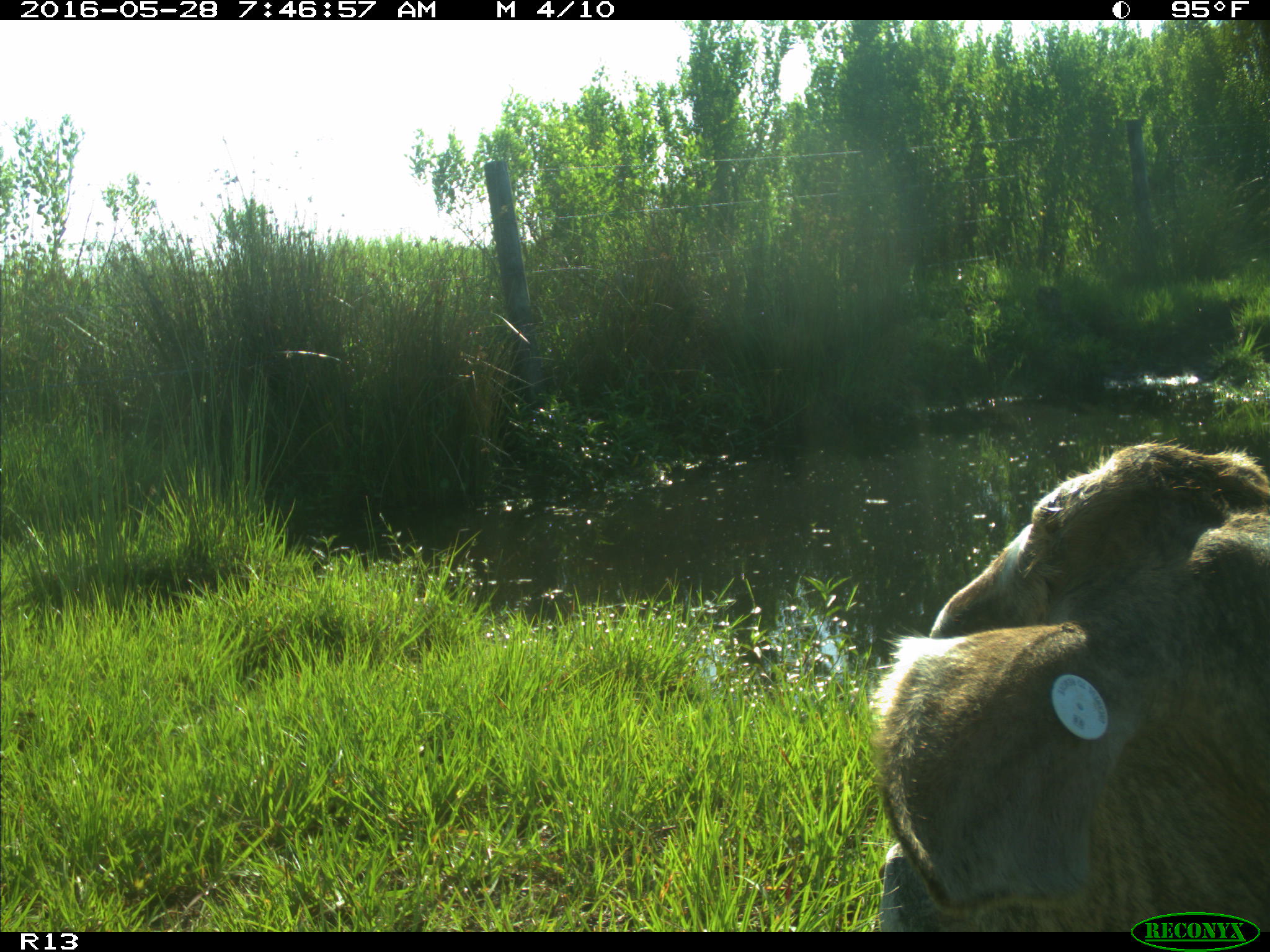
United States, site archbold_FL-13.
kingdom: Animalia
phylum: Chordata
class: Mammalia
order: Artiodactyla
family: Bovidae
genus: Bos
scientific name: Bos taurus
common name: domestic cow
Bos taurus (domestic cow).